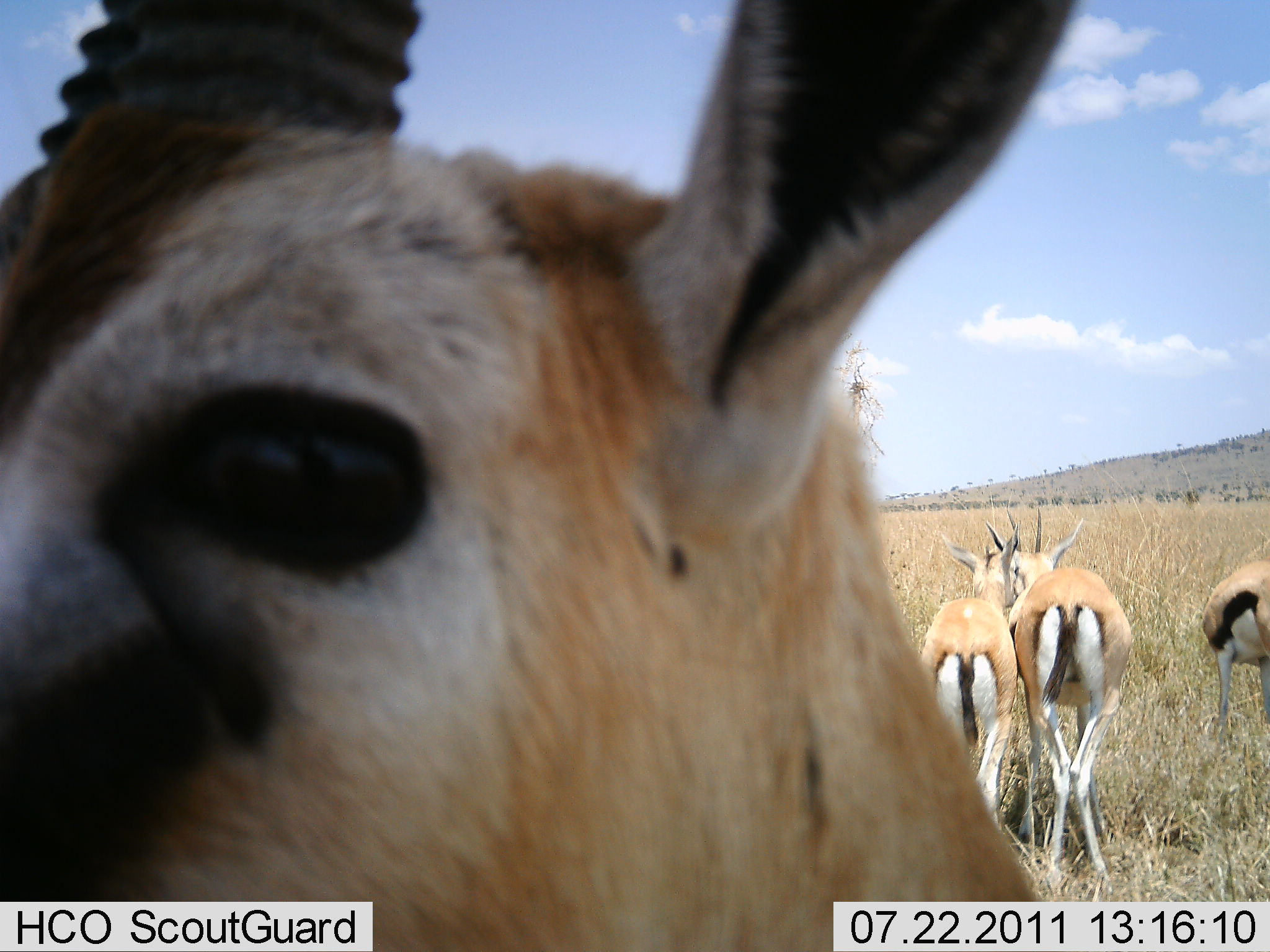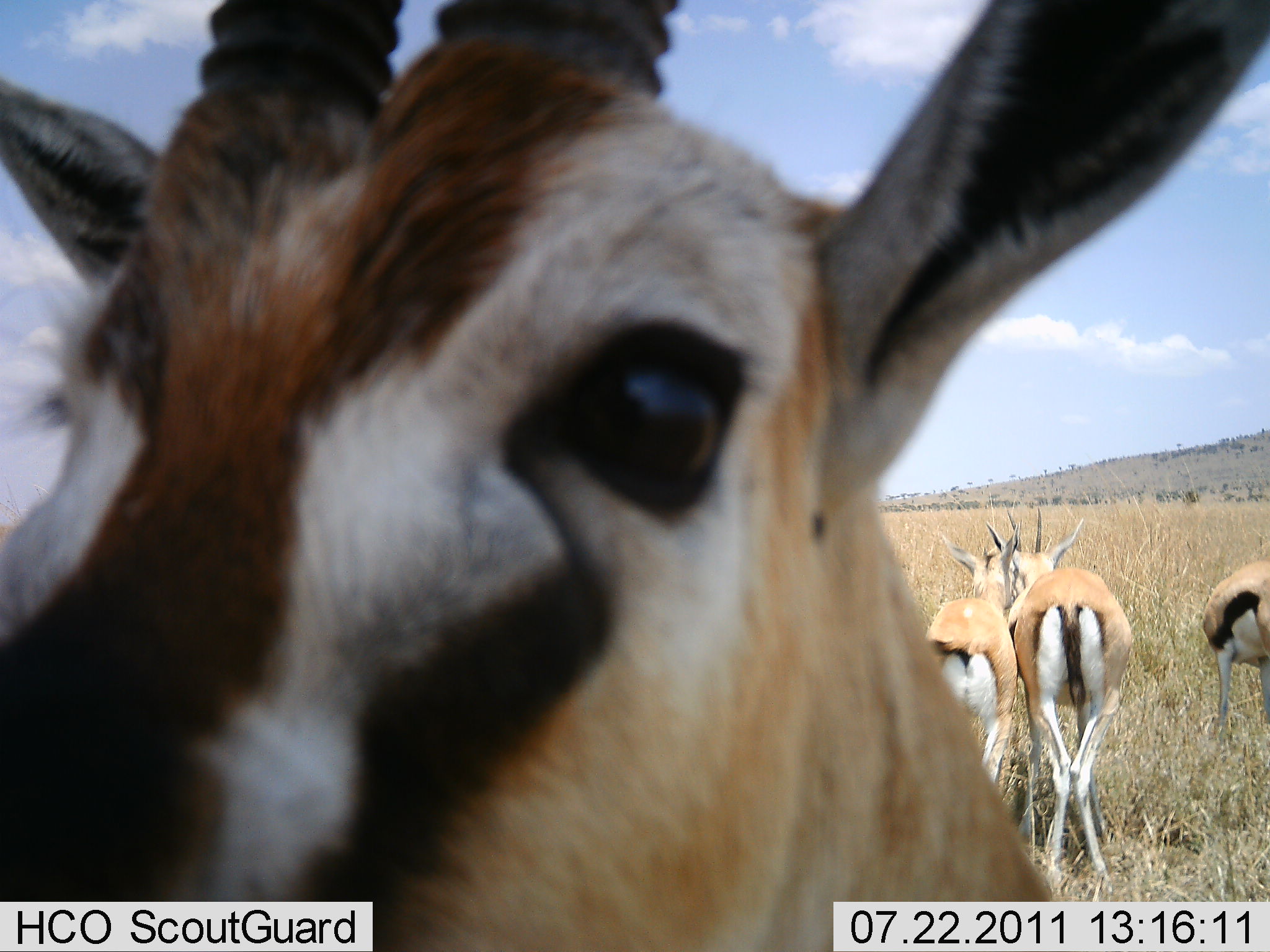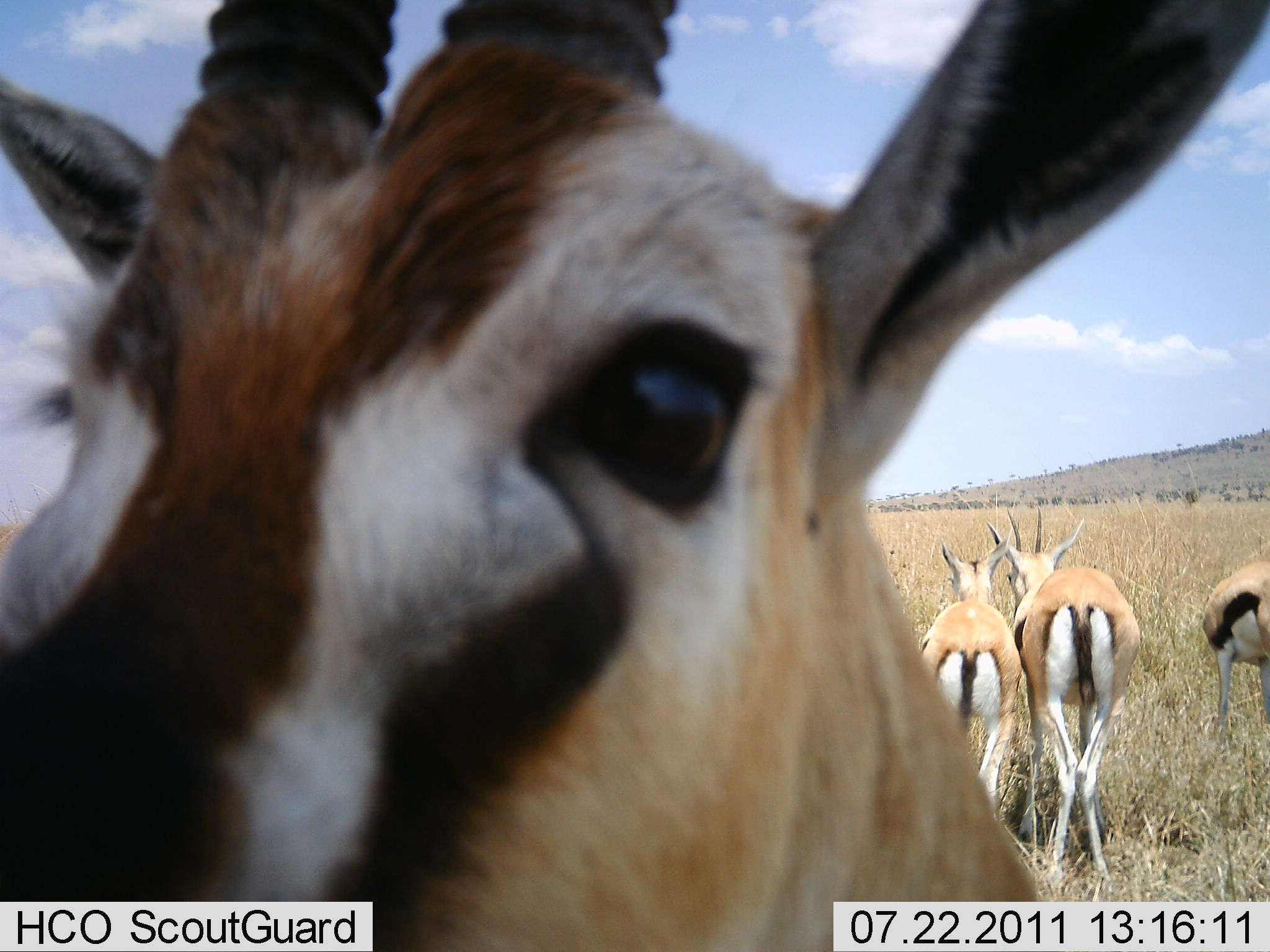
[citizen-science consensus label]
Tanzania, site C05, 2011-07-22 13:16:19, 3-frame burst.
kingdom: Animalia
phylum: Chordata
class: Mammalia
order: Artiodactyla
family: Bovidae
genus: Eudorcas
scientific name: Eudorcas thomsonii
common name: thomson's gazelle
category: gazellethomsons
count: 4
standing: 87%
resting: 0%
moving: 7%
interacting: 47%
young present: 7%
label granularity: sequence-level